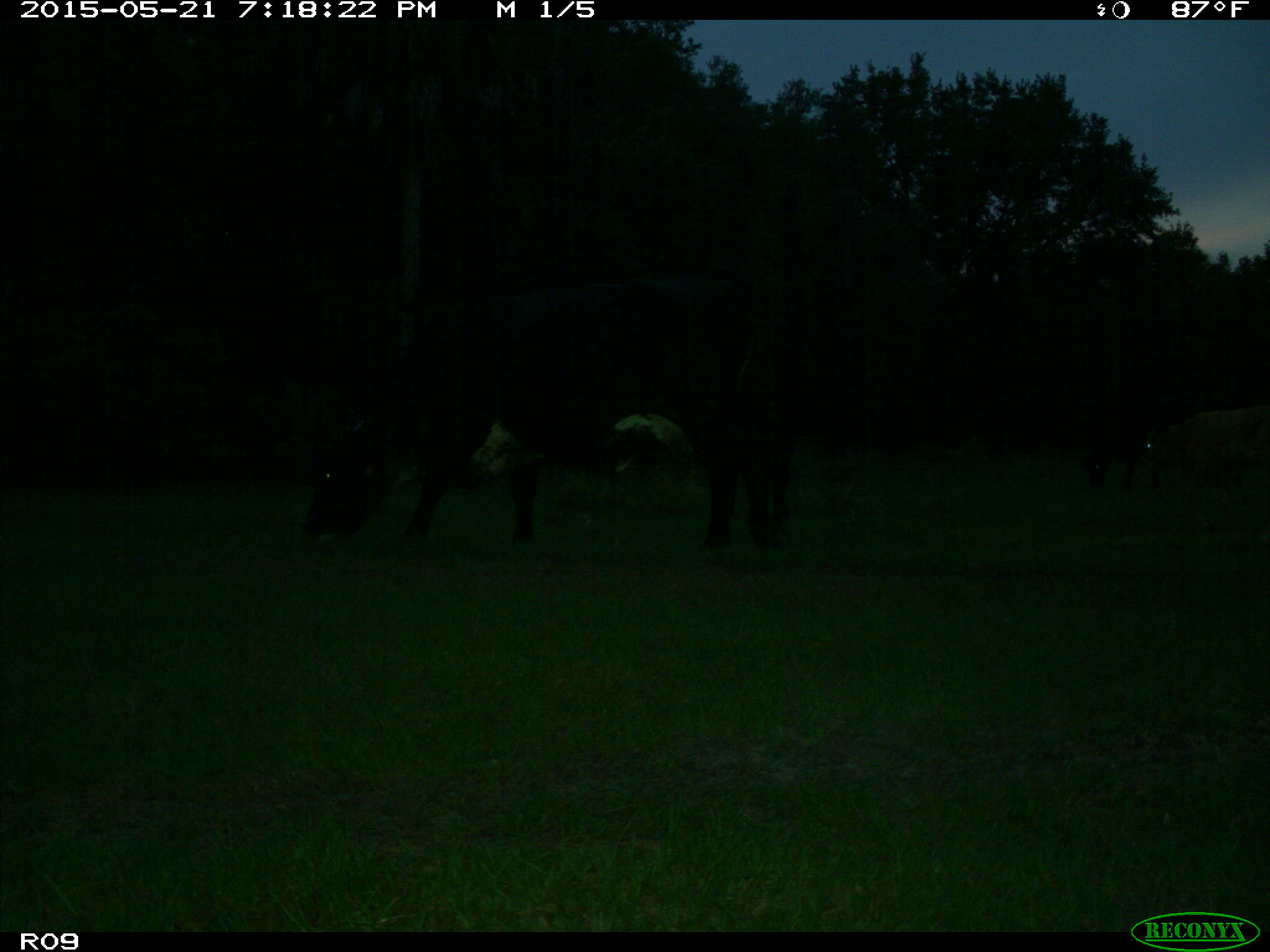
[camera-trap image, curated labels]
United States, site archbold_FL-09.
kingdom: Animalia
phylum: Chordata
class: Mammalia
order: Artiodactyla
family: Bovidae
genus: Bos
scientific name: Bos taurus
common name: domestic cow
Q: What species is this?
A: Bos taurus (domestic cow).